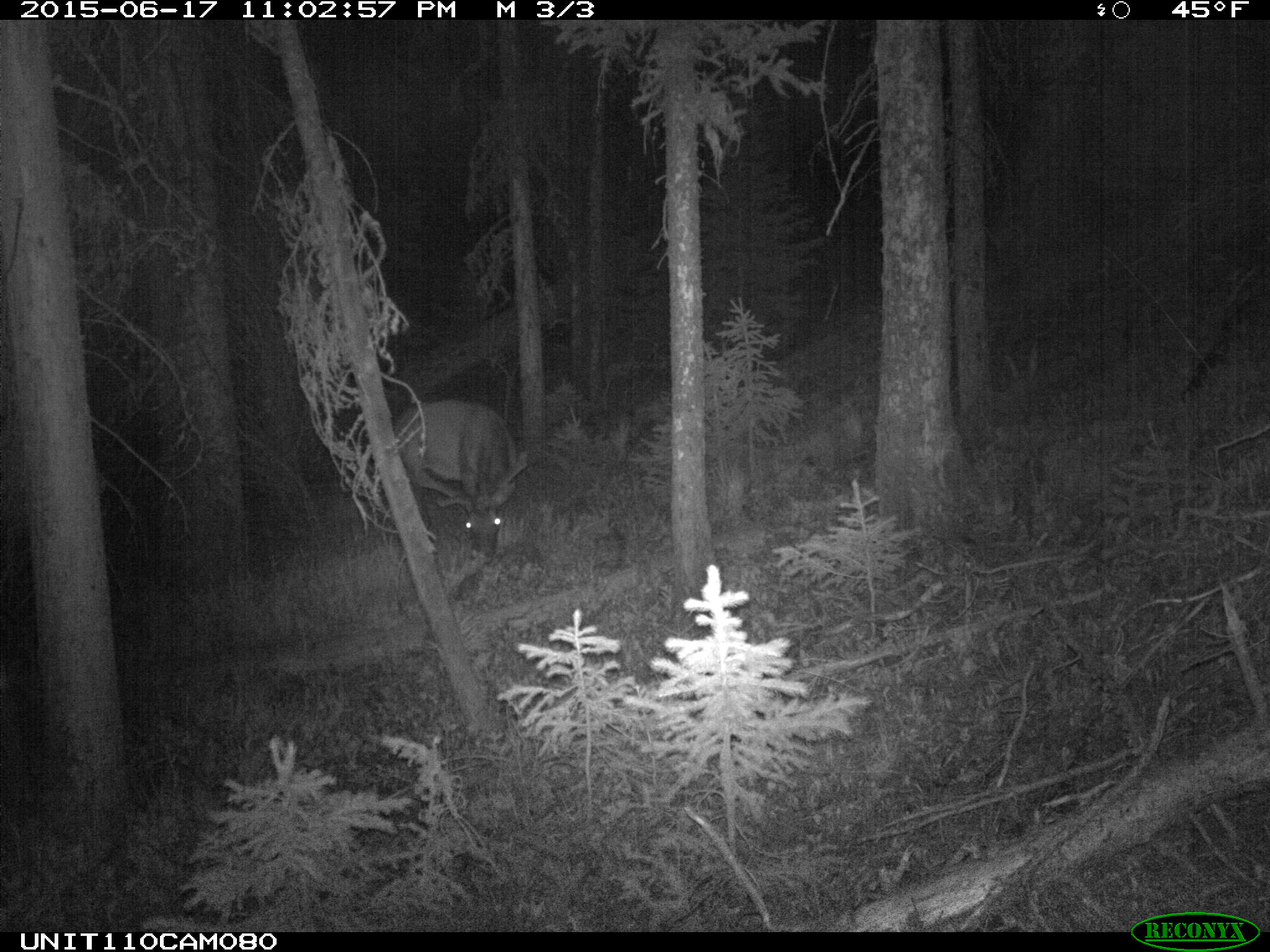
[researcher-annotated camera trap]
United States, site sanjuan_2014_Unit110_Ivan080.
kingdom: Animalia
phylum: Chordata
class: Mammalia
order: Artiodactyla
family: Cervidae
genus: Cervus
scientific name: Cervus elaphus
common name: red deer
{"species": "Cervus elaphus (red deer)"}